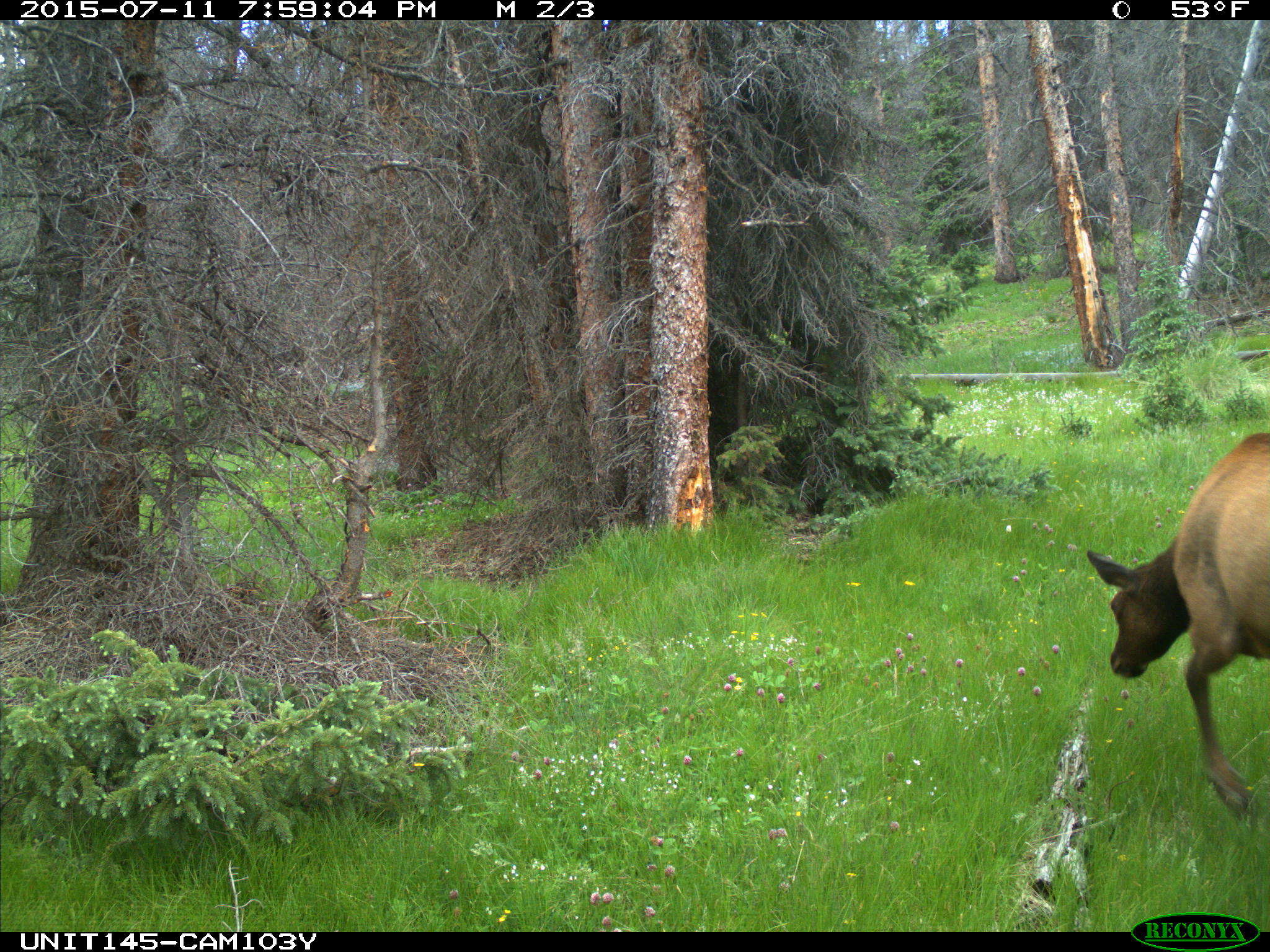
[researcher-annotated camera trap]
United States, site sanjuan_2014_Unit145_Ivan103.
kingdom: Animalia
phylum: Chordata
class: Mammalia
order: Artiodactyla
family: Cervidae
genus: Cervus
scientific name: Cervus elaphus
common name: red deer